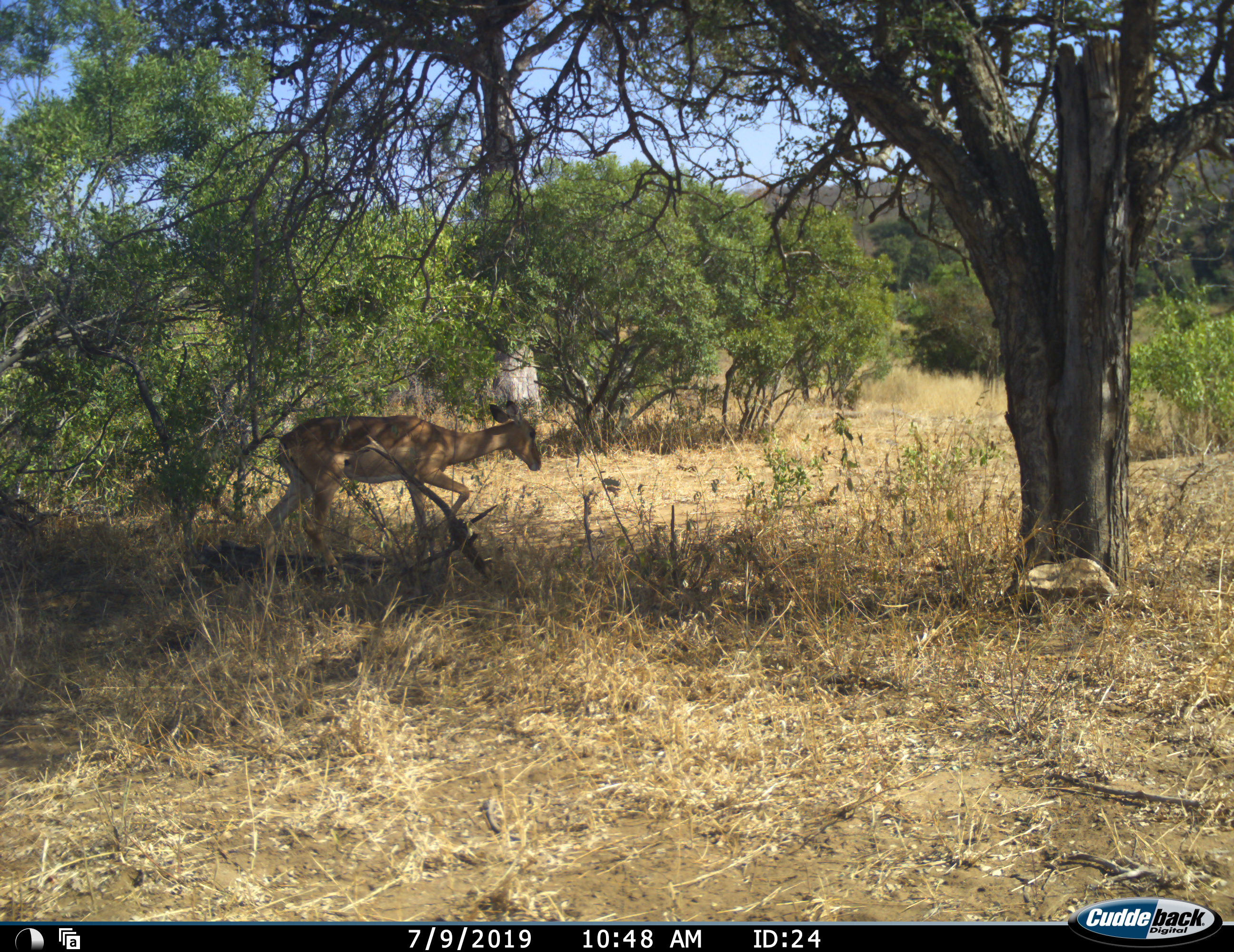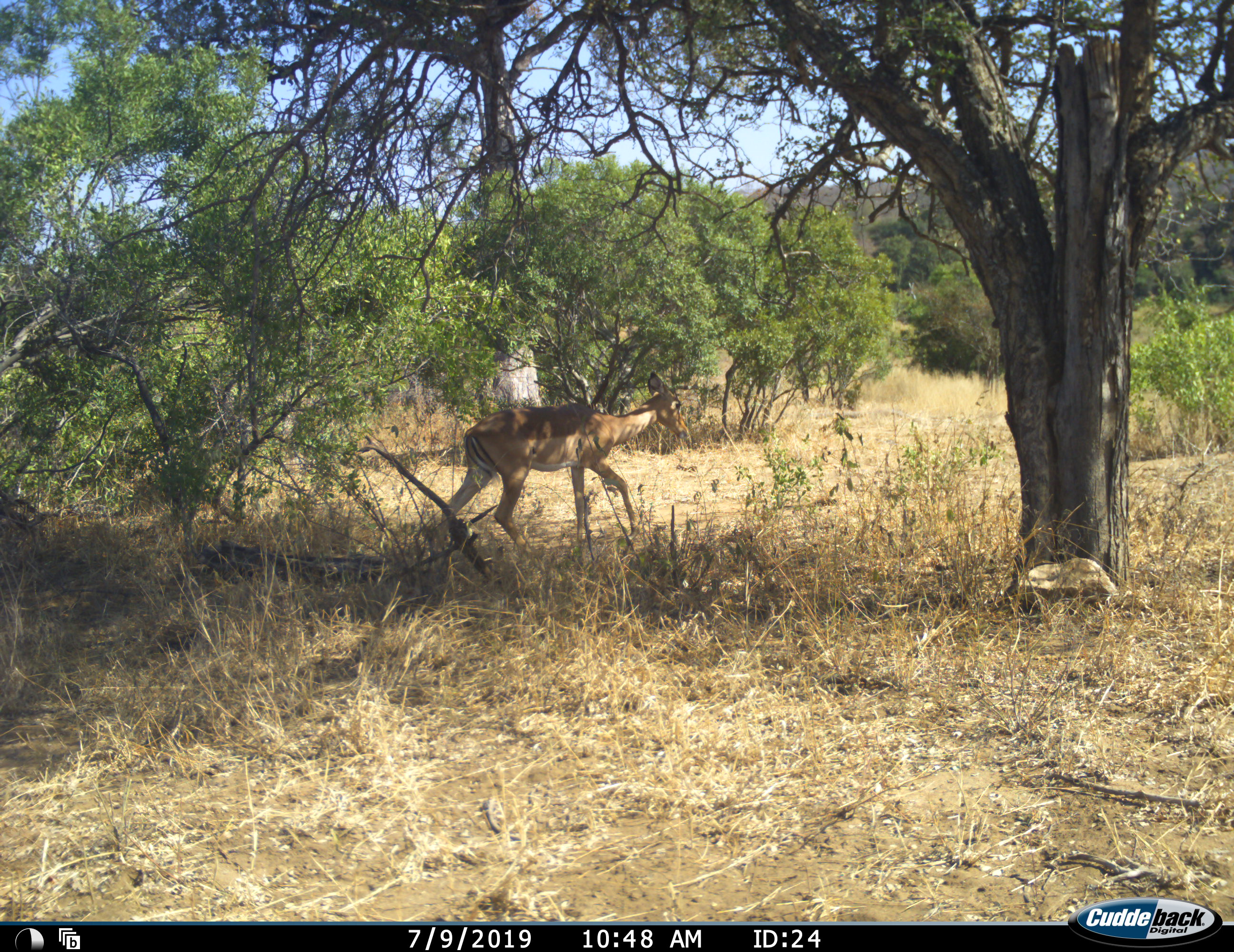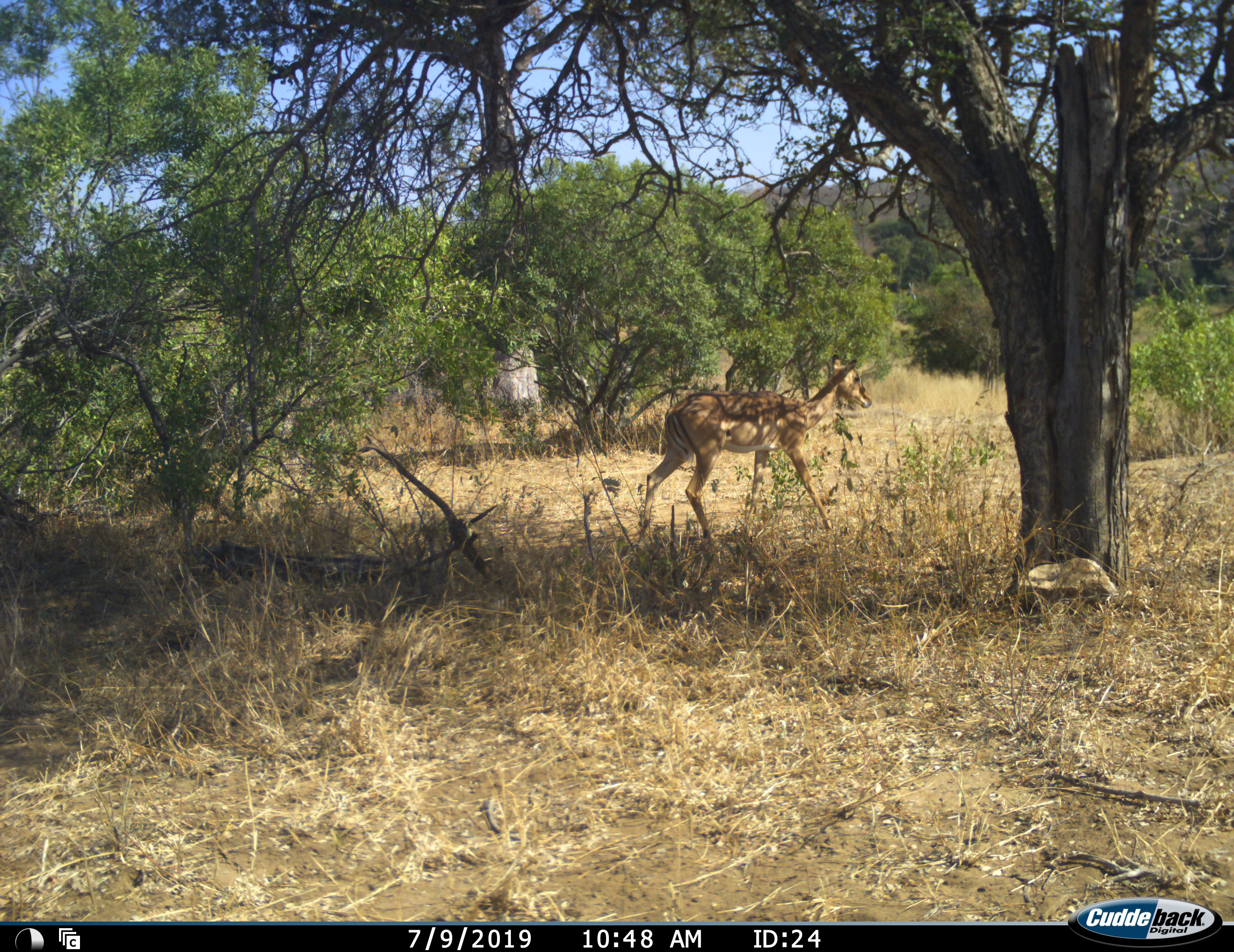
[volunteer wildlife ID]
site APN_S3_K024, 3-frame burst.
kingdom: Animalia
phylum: Chordata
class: Mammalia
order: Artiodactyla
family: Bovidae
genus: Aepyceros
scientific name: Aepyceros melampus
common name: impala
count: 1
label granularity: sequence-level